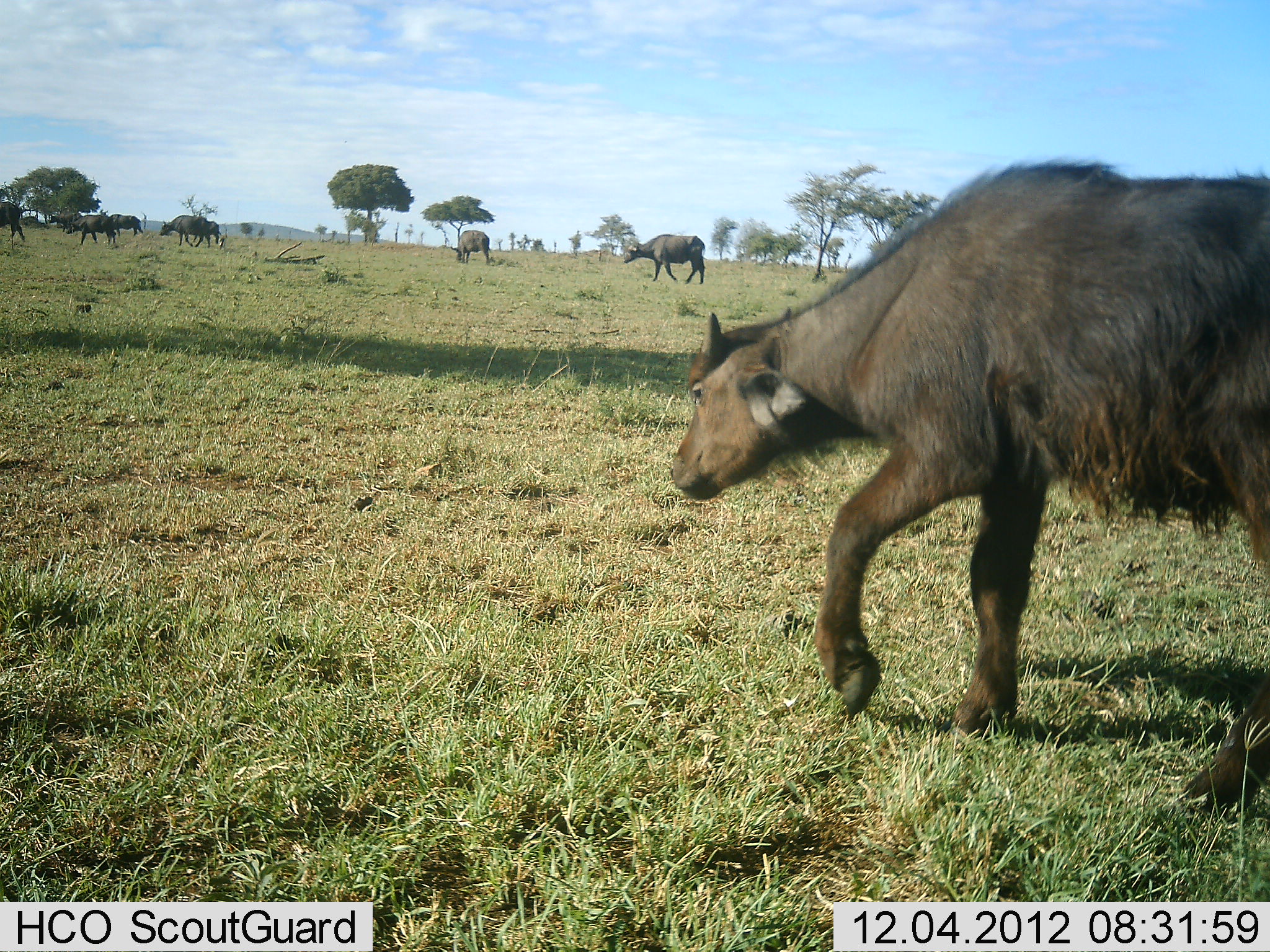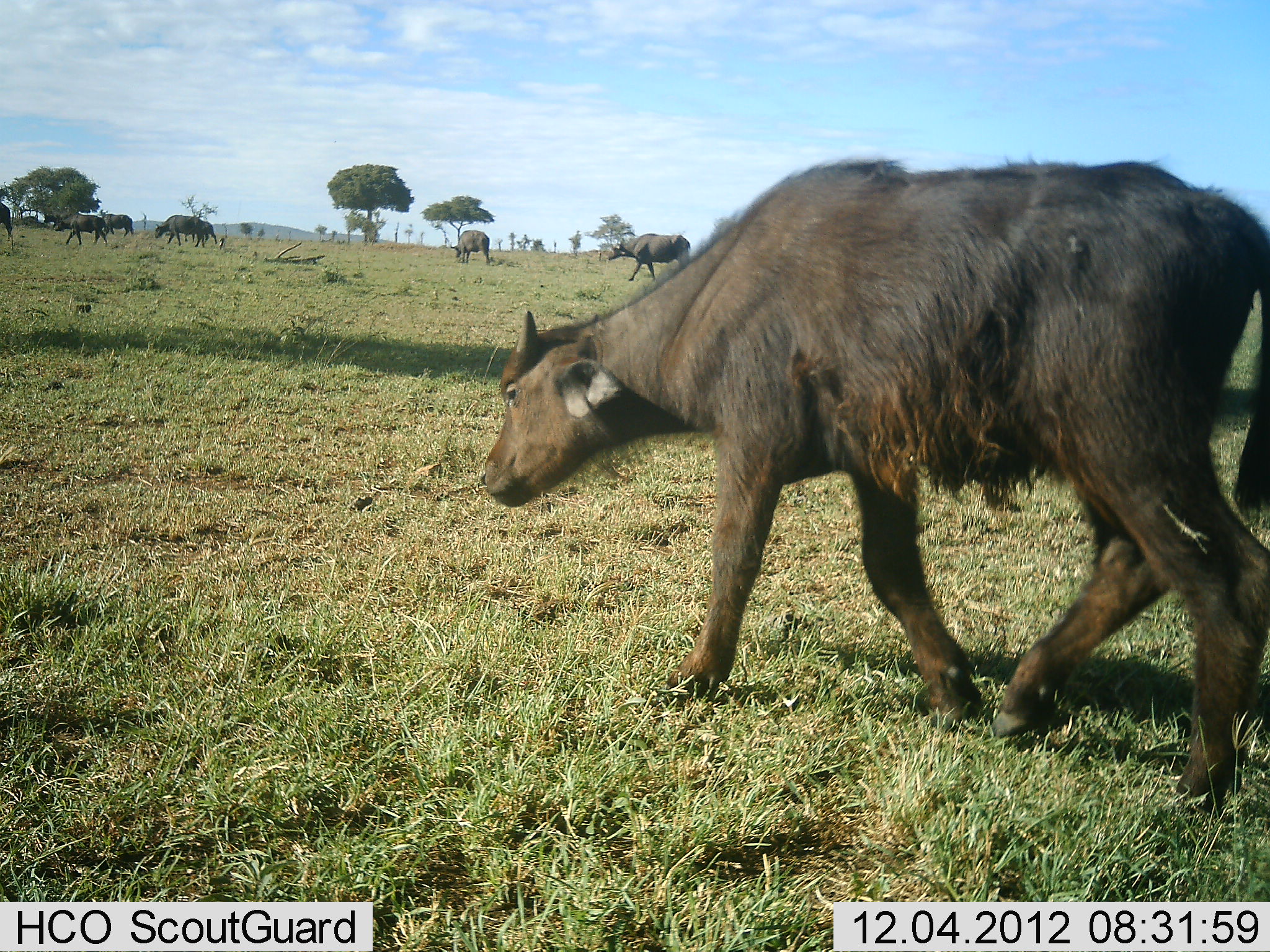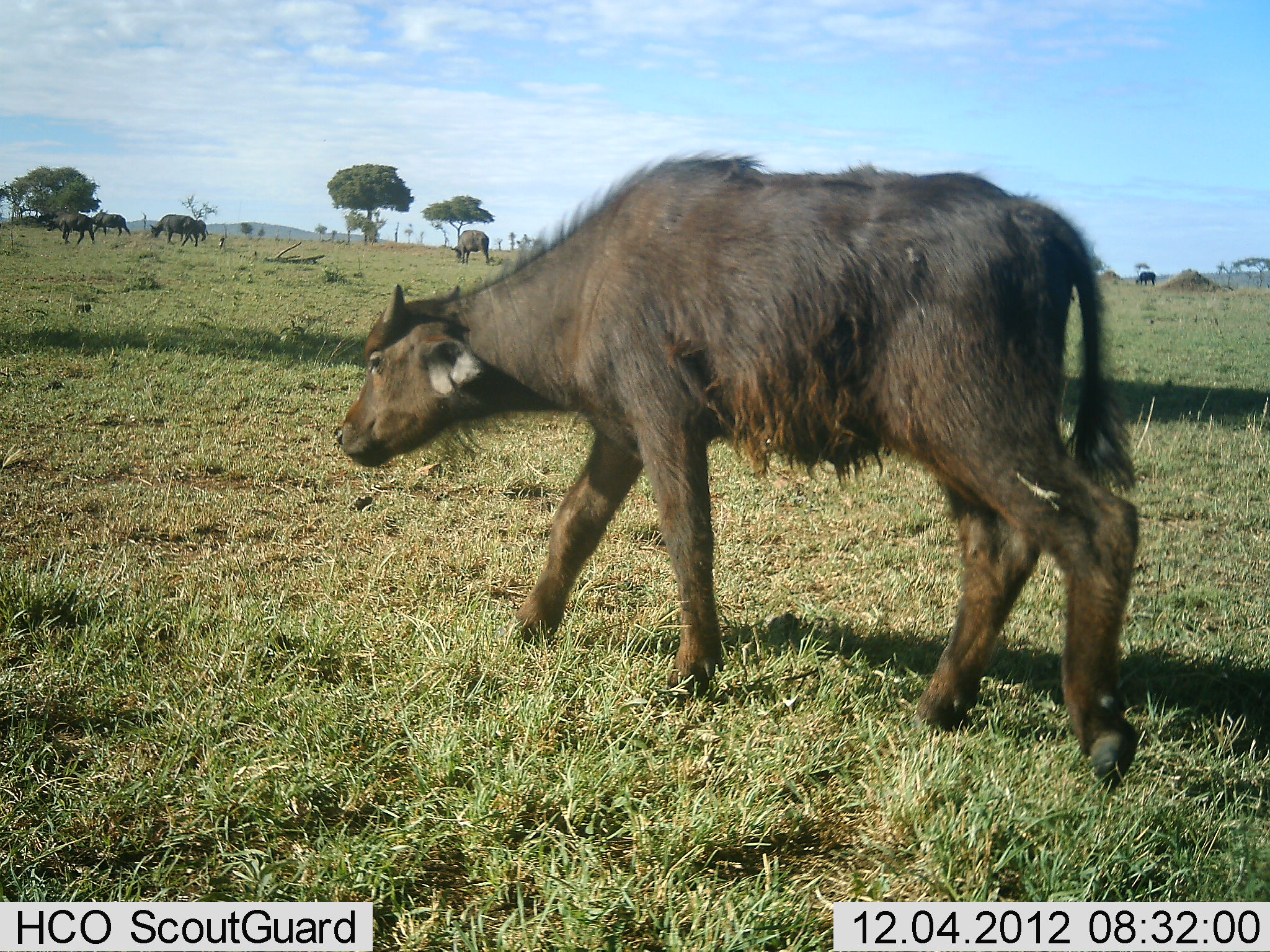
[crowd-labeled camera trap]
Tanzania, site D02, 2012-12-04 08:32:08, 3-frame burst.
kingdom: Animalia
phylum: Chordata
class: Mammalia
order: Artiodactyla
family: Bovidae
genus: Syncerus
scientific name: Syncerus caffer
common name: cape buffalo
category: buffalo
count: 7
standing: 18%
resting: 0%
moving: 95%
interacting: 0%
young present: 53%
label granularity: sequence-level